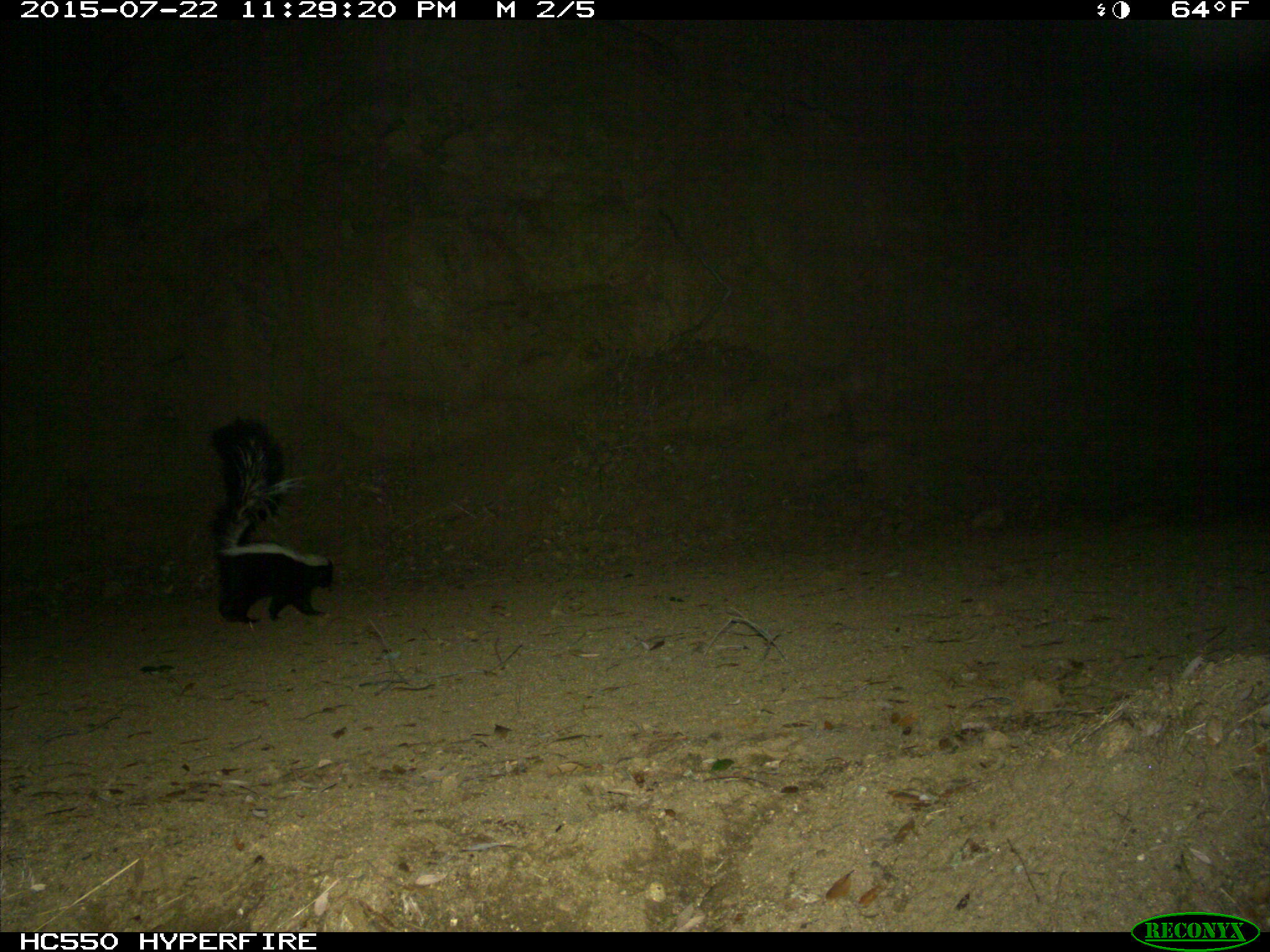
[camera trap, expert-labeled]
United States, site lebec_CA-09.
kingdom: Animalia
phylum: Chordata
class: Mammalia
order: Carnivora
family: Mephitidae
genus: Mephitis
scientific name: Mephitis mephitis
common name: striped skunk